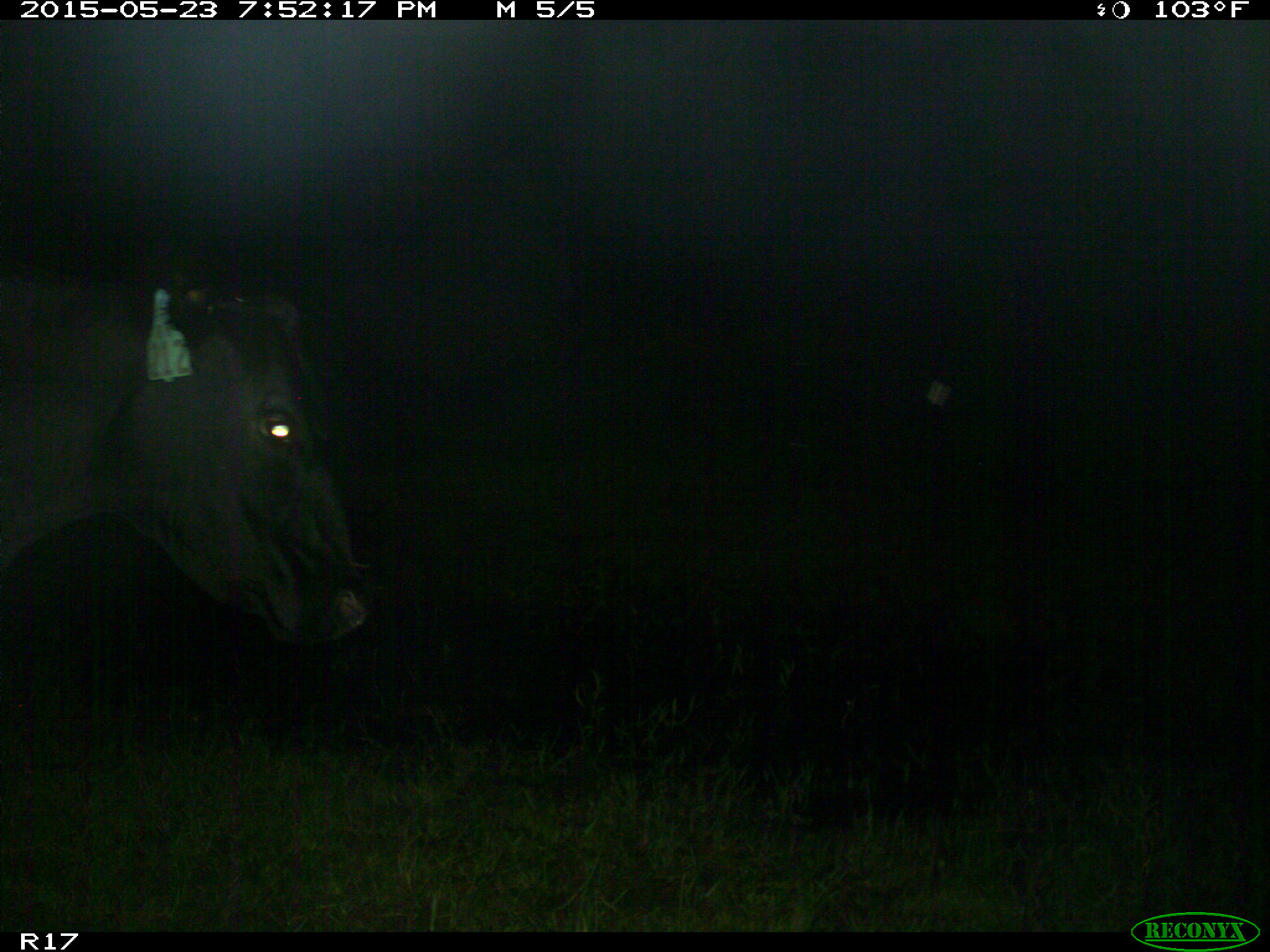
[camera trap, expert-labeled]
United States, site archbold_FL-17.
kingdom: Animalia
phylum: Chordata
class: Mammalia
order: Artiodactyla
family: Bovidae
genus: Bos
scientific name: Bos taurus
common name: domestic cow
Bos taurus (domestic cow).